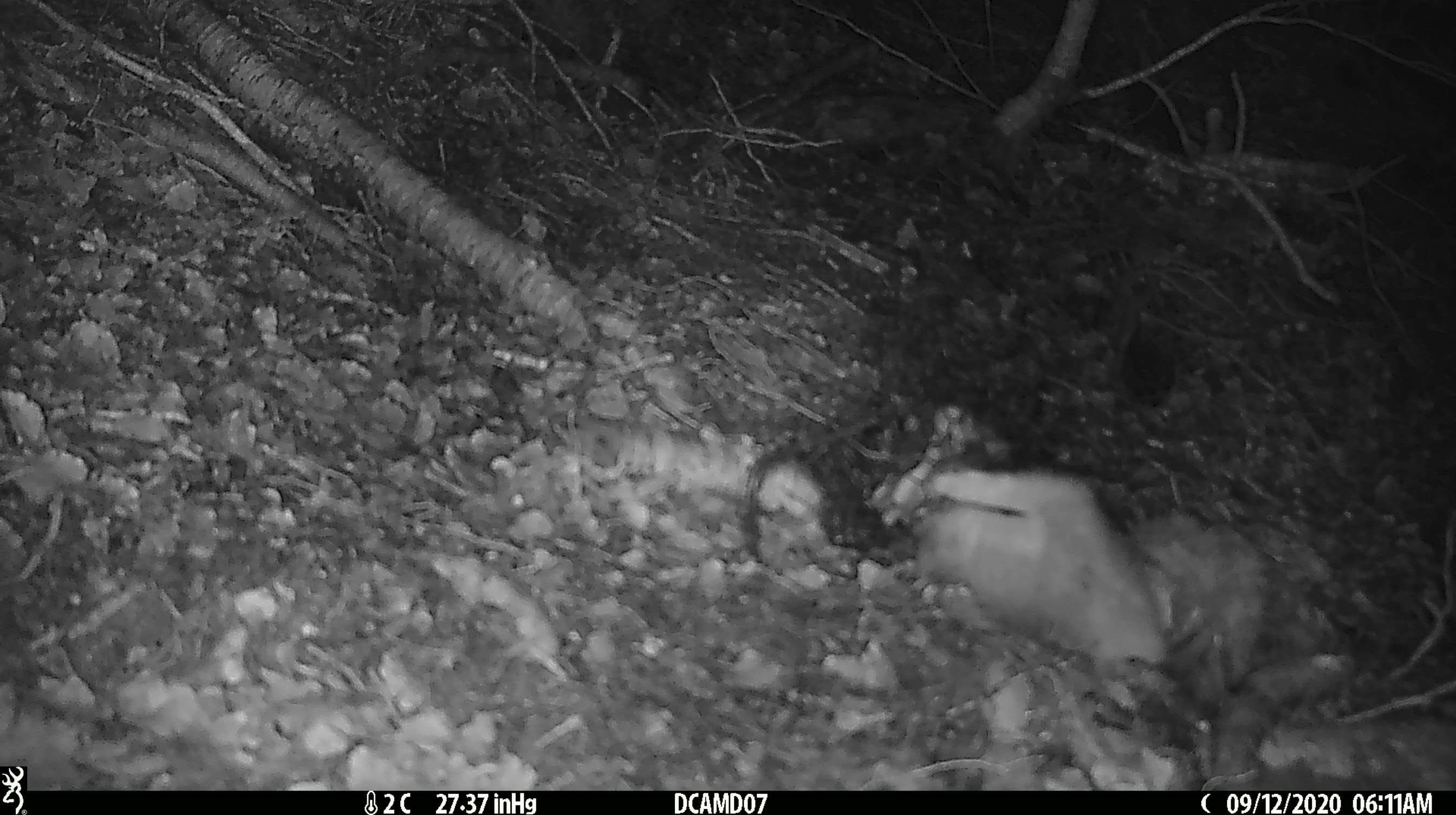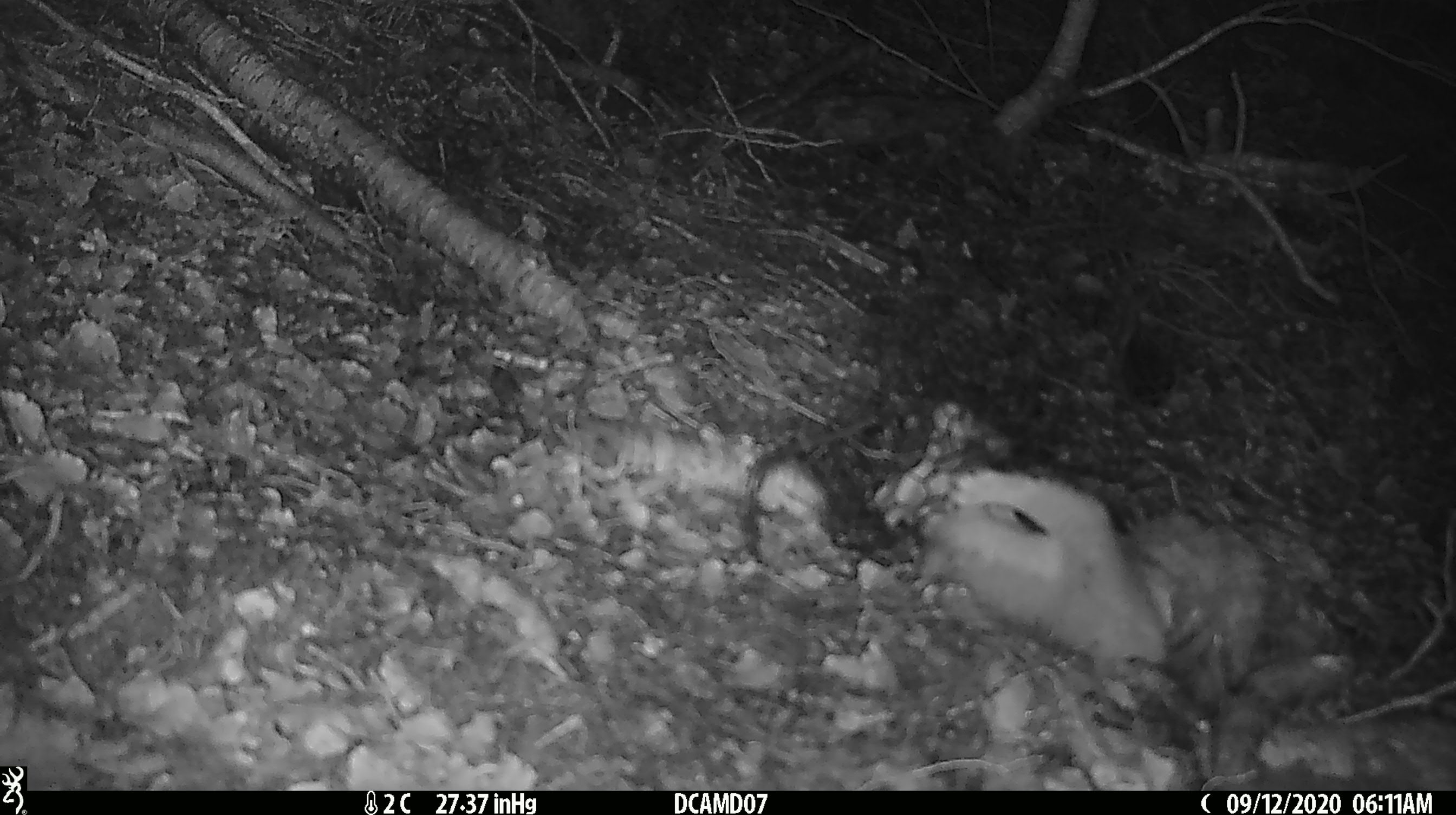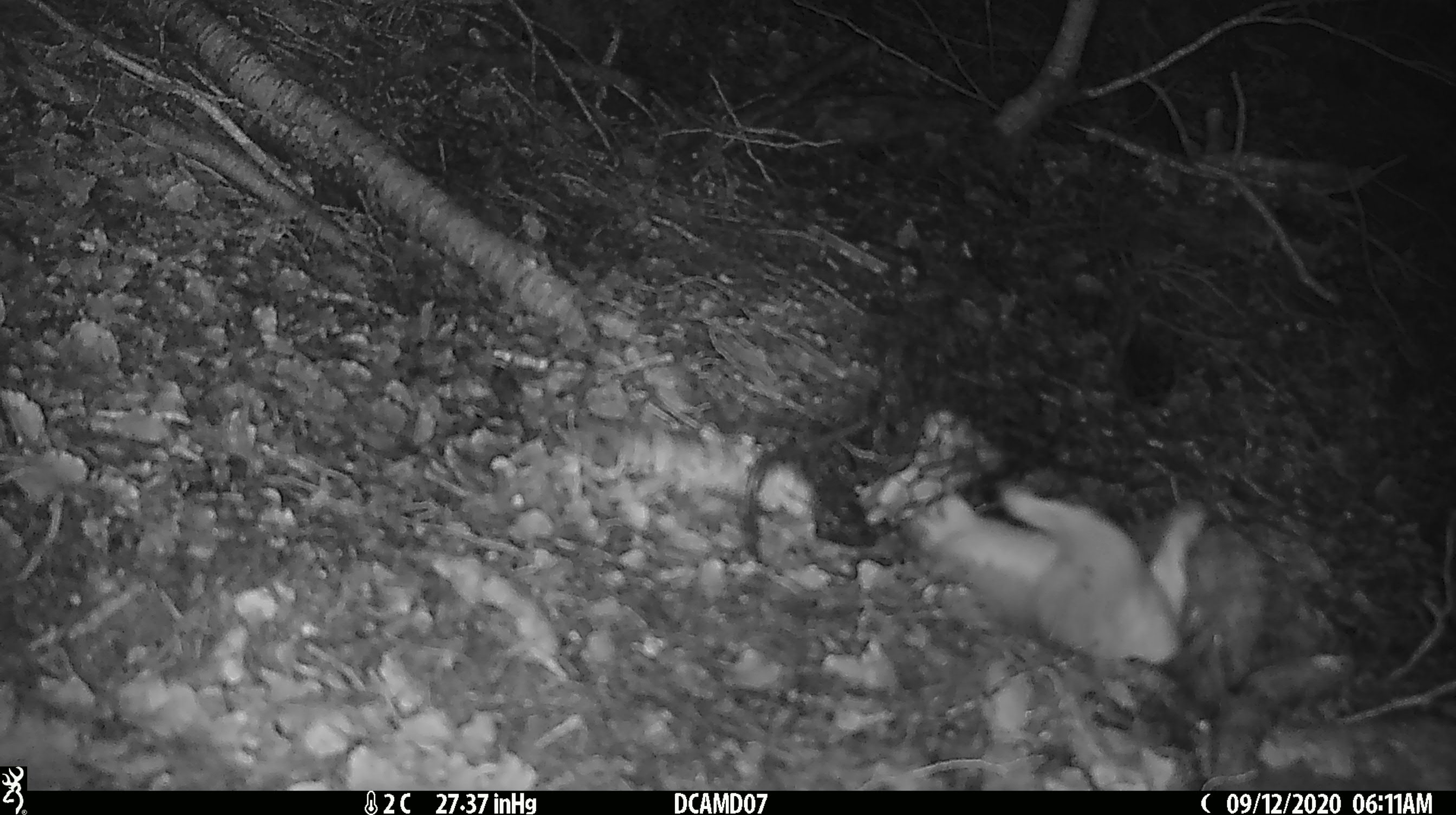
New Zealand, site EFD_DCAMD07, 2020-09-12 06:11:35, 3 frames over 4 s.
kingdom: Animalia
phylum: Chordata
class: Mammalia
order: Carnivora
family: Mustelidae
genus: Mustela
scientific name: Mustela erminea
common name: stoat